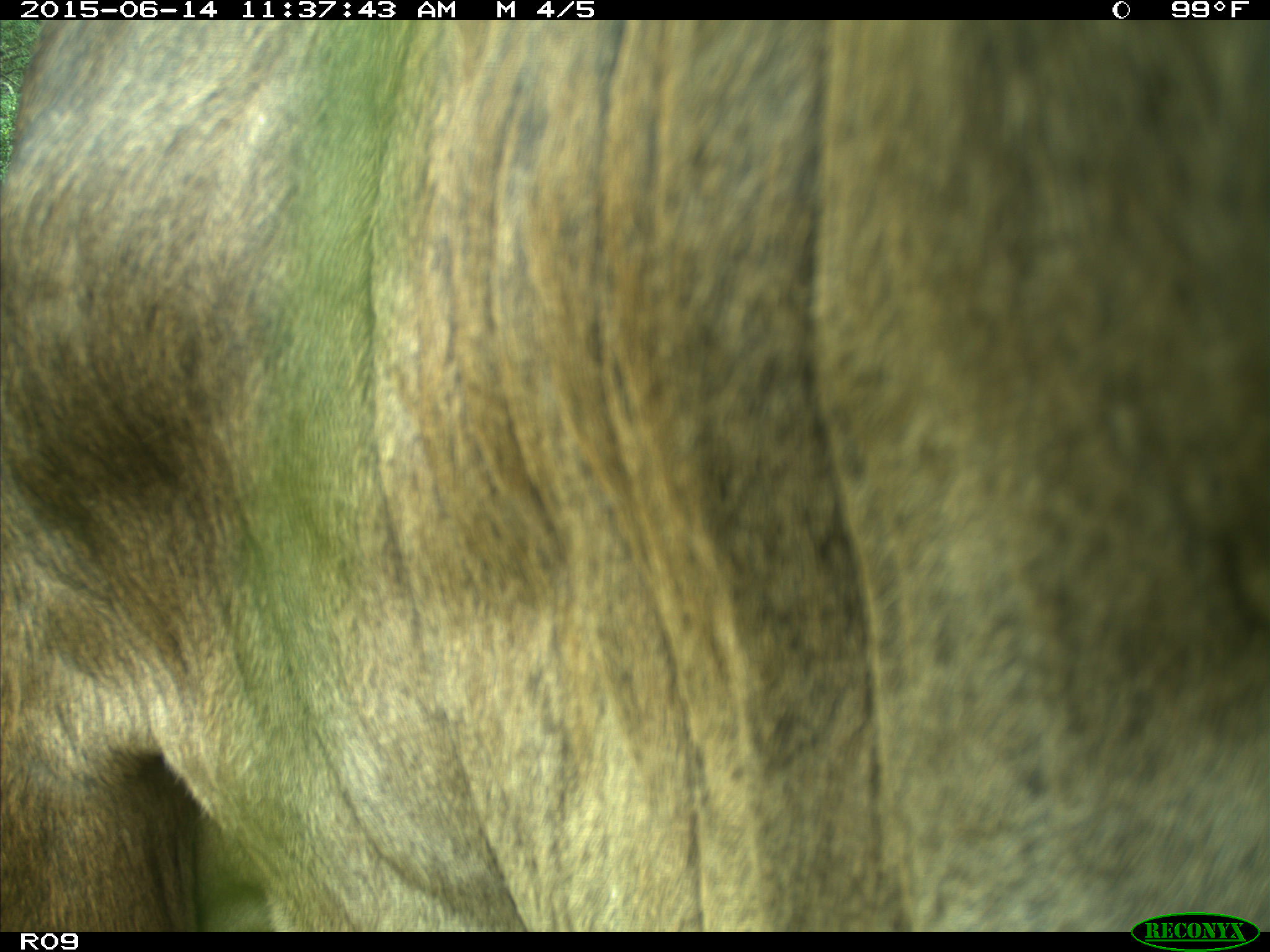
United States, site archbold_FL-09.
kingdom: Animalia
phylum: Chordata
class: Mammalia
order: Artiodactyla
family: Bovidae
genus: Bos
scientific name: Bos taurus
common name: domestic cow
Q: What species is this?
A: Bos taurus (domestic cow).